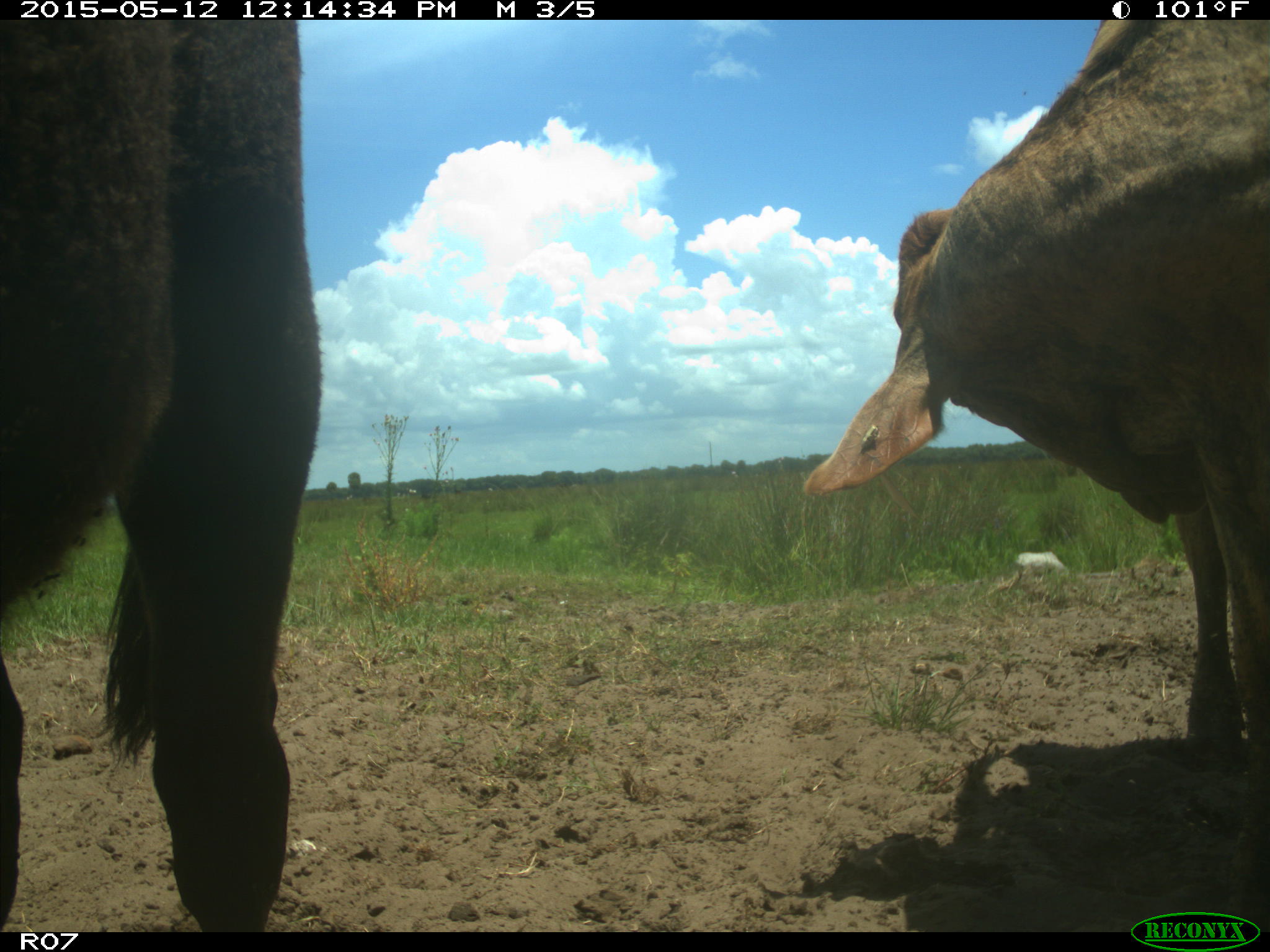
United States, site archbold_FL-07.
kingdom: Animalia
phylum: Chordata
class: Mammalia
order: Artiodactyla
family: Bovidae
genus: Bos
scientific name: Bos taurus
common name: domestic cow